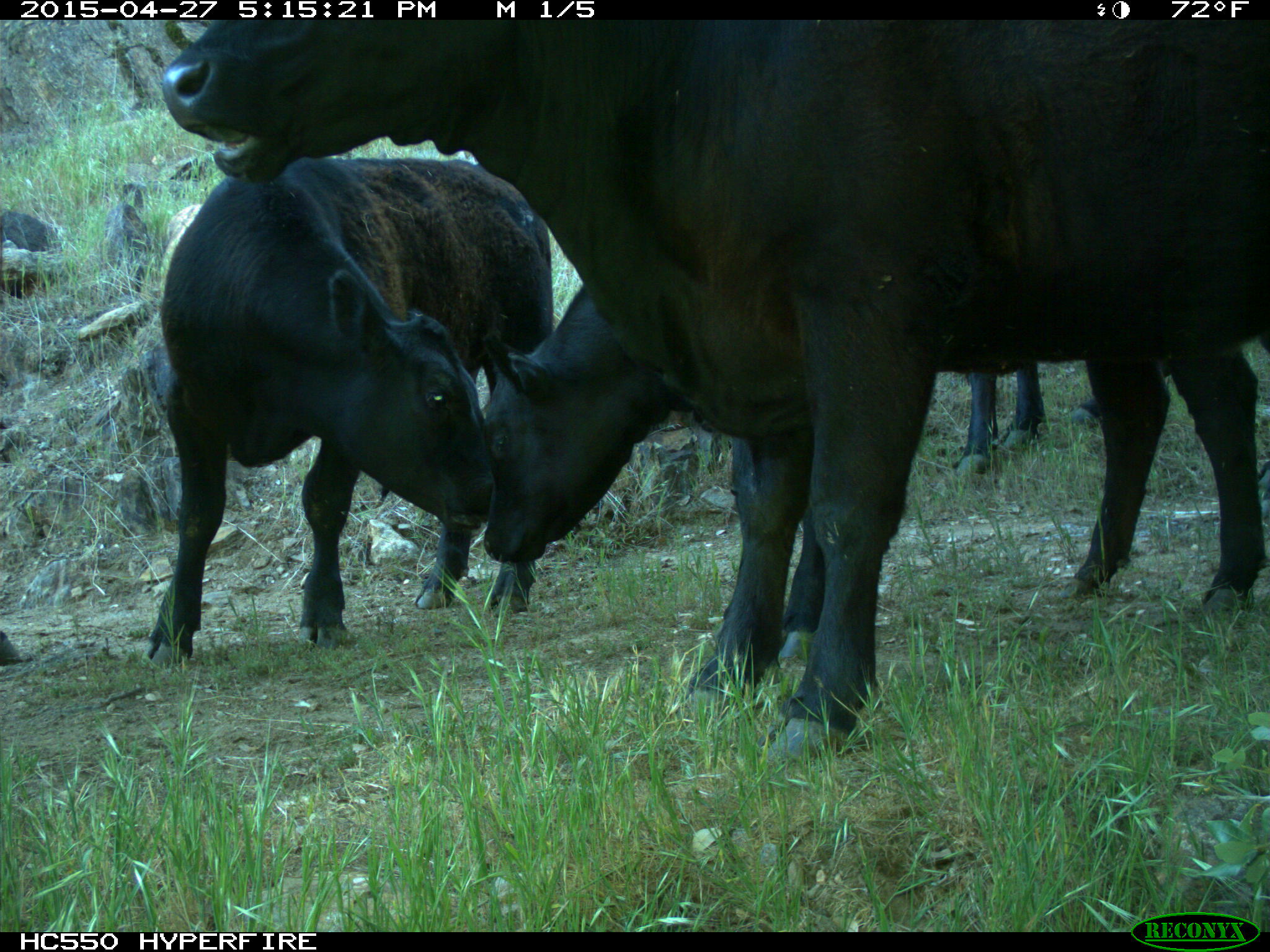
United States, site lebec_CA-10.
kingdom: Animalia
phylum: Chordata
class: Mammalia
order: Artiodactyla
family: Bovidae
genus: Bos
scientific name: Bos taurus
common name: domestic cow